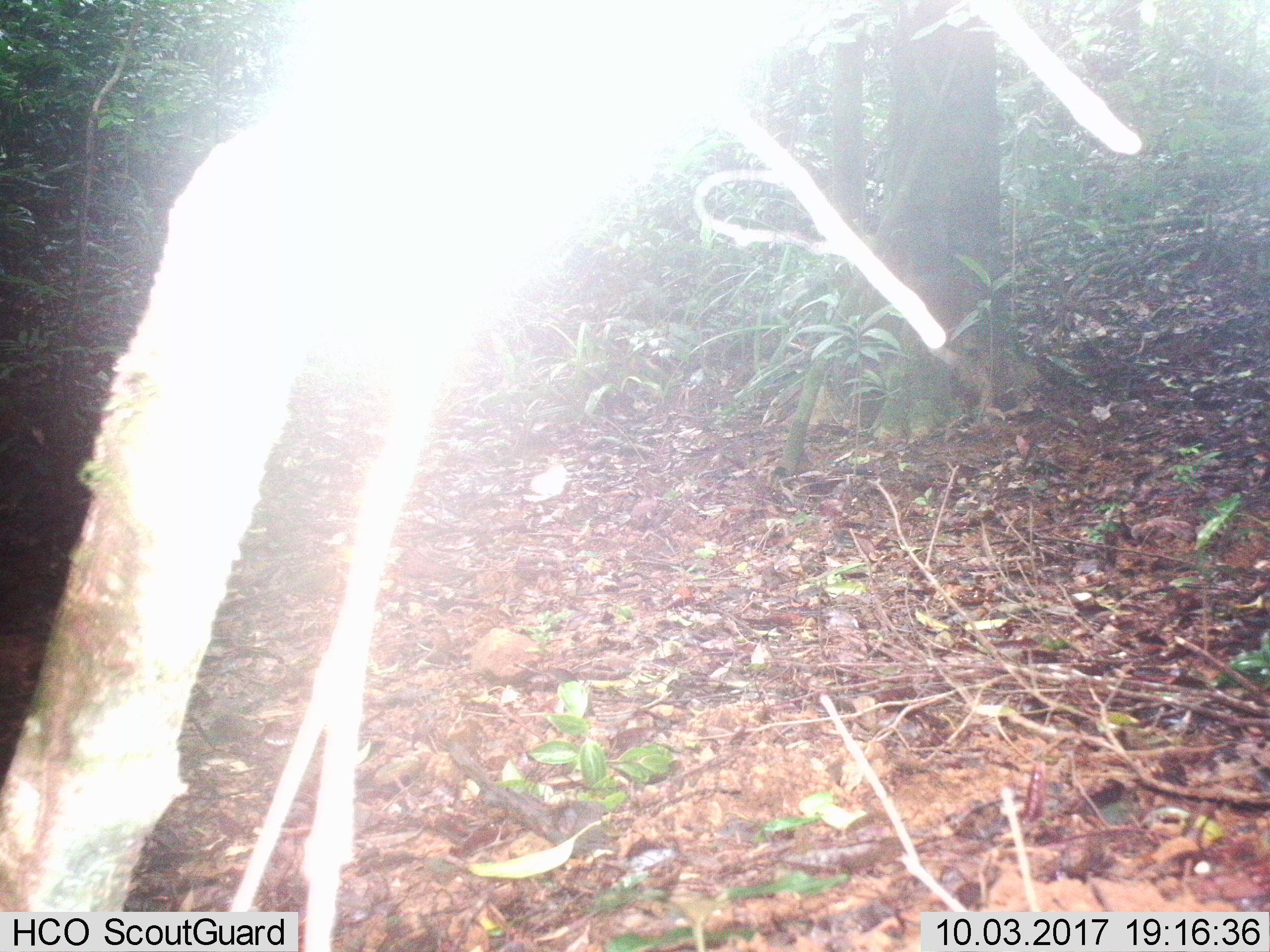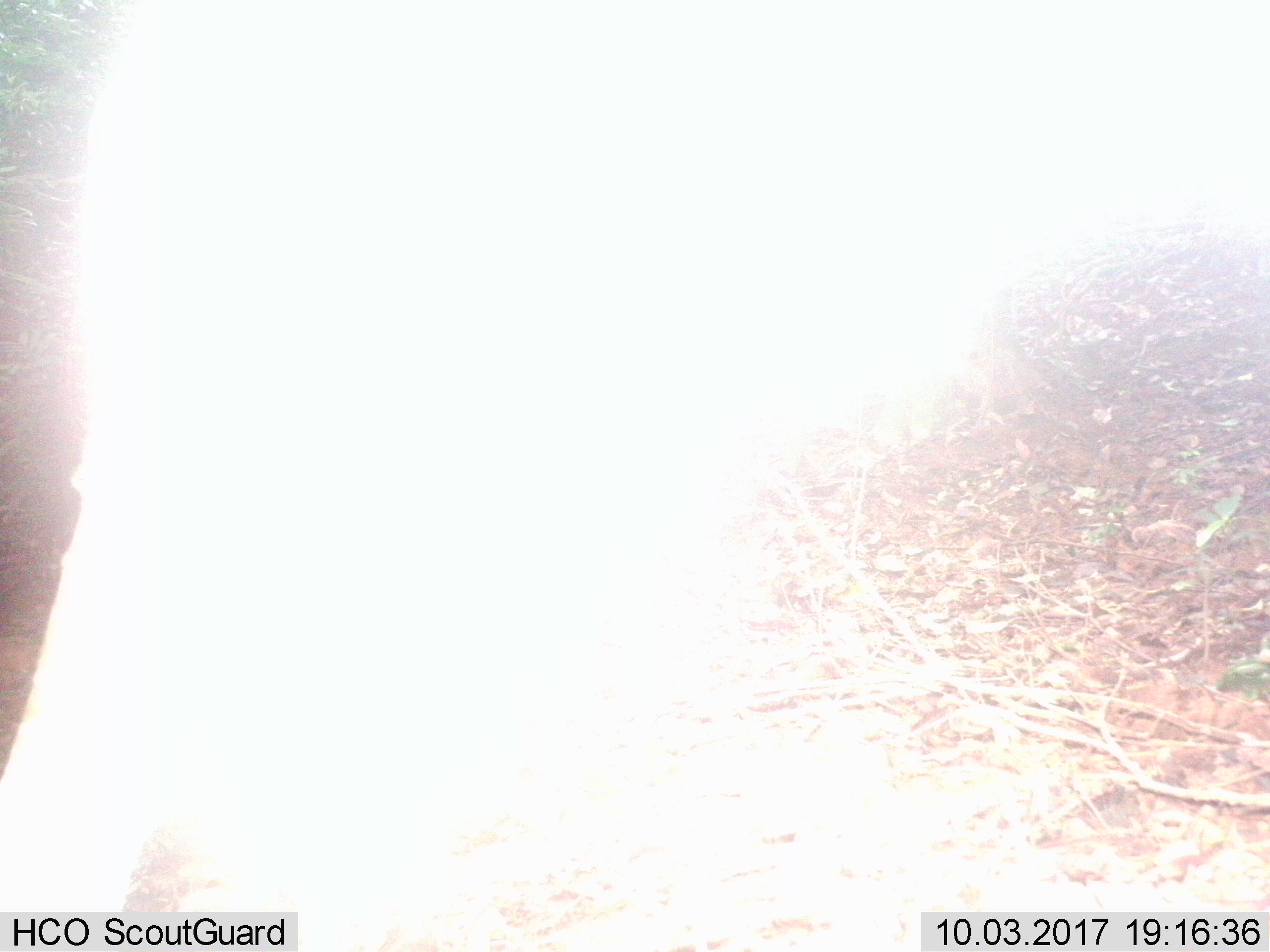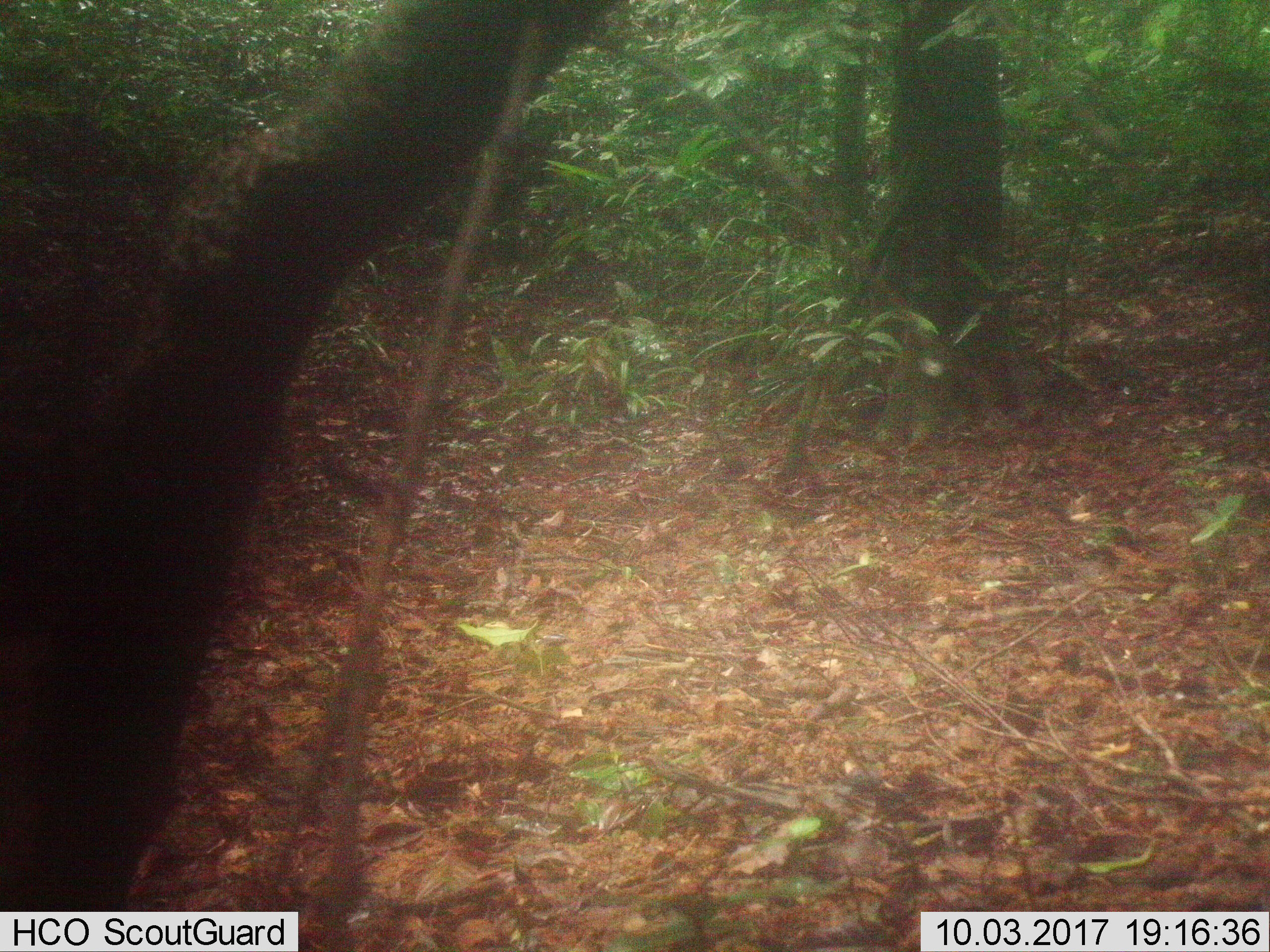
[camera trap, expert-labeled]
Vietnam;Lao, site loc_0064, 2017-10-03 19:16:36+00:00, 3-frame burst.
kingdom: Animalia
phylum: Chordata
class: Aves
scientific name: Aves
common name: bird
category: unidentified bird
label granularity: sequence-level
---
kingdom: Animalia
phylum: Chordata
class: Aves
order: Galliformes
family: Phasianidae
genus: Lophura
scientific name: Lophura nycthemera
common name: silver pheasant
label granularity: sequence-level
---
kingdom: Animalia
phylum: Chordata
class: Mammalia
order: Artiodactyla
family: Cervidae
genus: Rusa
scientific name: Rusa unicolor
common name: sambar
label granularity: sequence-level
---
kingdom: Animalia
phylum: Chordata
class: Mammalia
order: Rodentia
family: Muridae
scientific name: Muridae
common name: old-world mice and rats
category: unidentified murid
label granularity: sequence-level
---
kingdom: Animalia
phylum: Chordata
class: Mammalia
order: Artiodactyla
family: Cervidae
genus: Muntiacus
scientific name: Muntiacus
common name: muntjacs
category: unidentified muntjac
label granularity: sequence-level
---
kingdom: Animalia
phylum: Chordata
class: Mammalia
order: Primates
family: Cercopithecidae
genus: Macaca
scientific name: Macaca nemestrina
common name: pig-tailed macaque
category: pig tailed macaque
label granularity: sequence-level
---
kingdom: Animalia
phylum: Chordata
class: Mammalia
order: Rodentia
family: Sciuridae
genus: Dremomys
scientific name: Dremomys rufigenis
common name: red-cheeked squirrel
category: red cheeked squirrel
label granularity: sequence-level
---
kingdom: Animalia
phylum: Chordata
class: Mammalia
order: Carnivora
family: Herpestidae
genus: Urva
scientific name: Urva urva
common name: crab-eating mongoose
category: crab eating mongoose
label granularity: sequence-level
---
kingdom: Animalia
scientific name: Animalia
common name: animal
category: unidentified animal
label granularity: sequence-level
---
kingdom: Animalia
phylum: Chordata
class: Mammalia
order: Artiodactyla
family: Suidae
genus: Sus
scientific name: Sus scrofa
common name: eurasian wild pig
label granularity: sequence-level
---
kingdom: Animalia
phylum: Chordata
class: Mammalia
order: Artiodactyla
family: Cervidae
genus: Muntiacus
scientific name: Muntiacus vuquangensis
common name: large-antlered muntjac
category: large antlered muntjac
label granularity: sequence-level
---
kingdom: Animalia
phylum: Chordata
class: Aves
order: Galliformes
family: Phasianidae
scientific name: Phasianidae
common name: partridge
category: unidentified partridge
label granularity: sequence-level